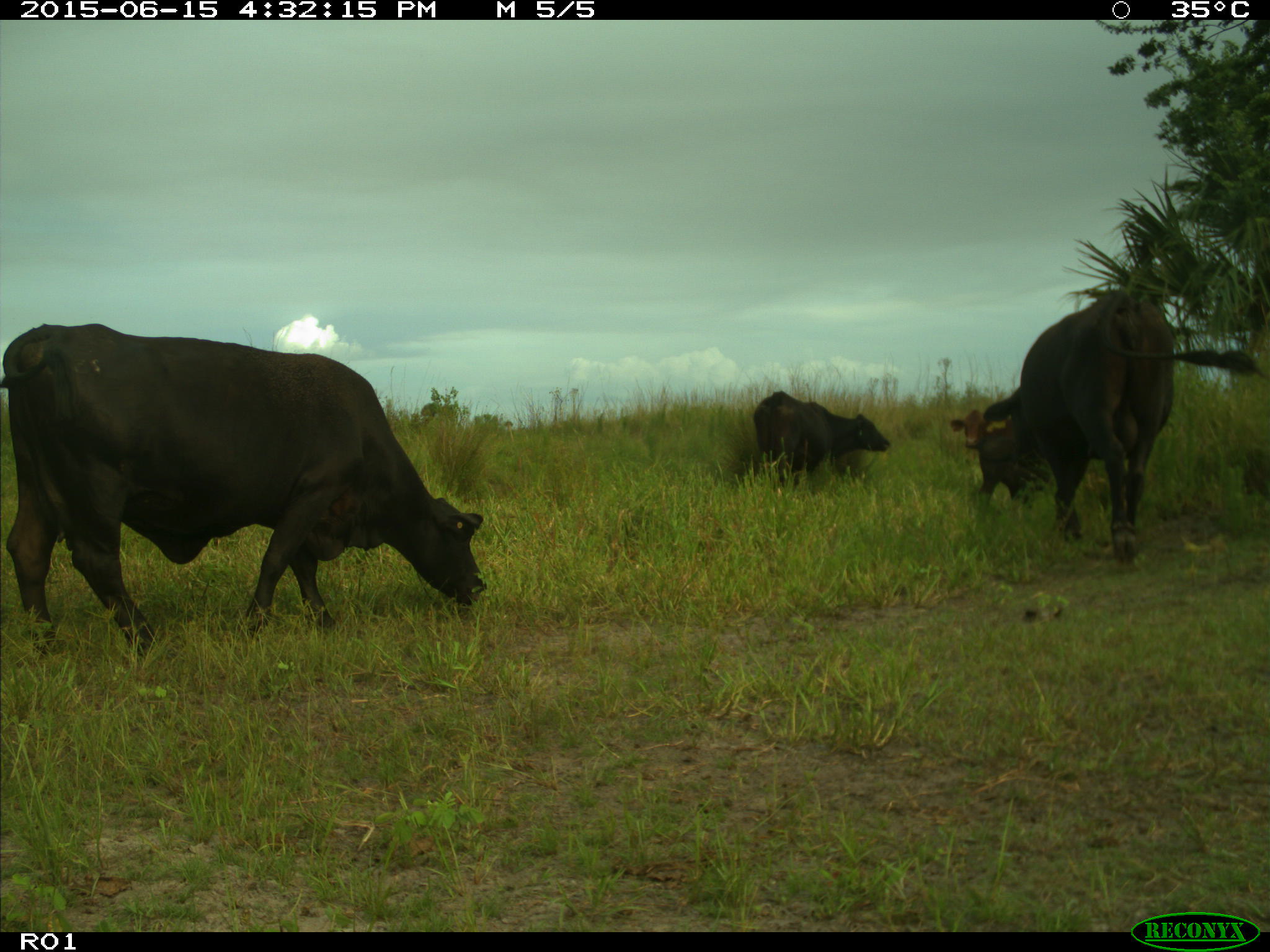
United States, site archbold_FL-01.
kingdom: Animalia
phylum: Chordata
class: Mammalia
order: Artiodactyla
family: Bovidae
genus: Bos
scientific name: Bos taurus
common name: domestic cow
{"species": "Bos taurus (domestic cow)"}